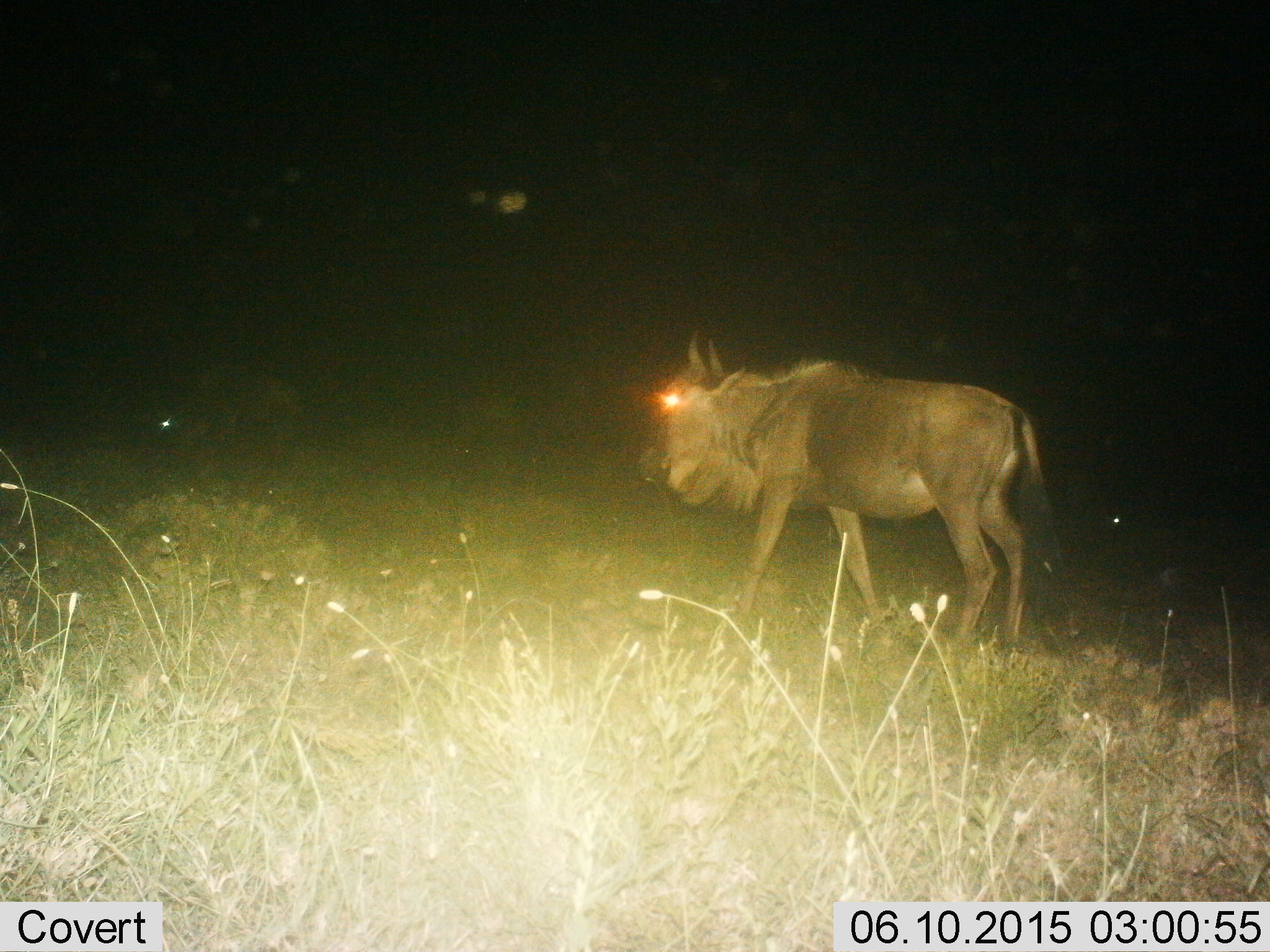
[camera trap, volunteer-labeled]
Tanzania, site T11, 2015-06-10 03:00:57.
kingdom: Animalia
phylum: Chordata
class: Mammalia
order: Artiodactyla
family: Bovidae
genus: Connochaetes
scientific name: Connochaetes taurinus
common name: blue wildebeest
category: wildebeest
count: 1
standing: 40%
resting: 0%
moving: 60%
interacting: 0%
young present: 0%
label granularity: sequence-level